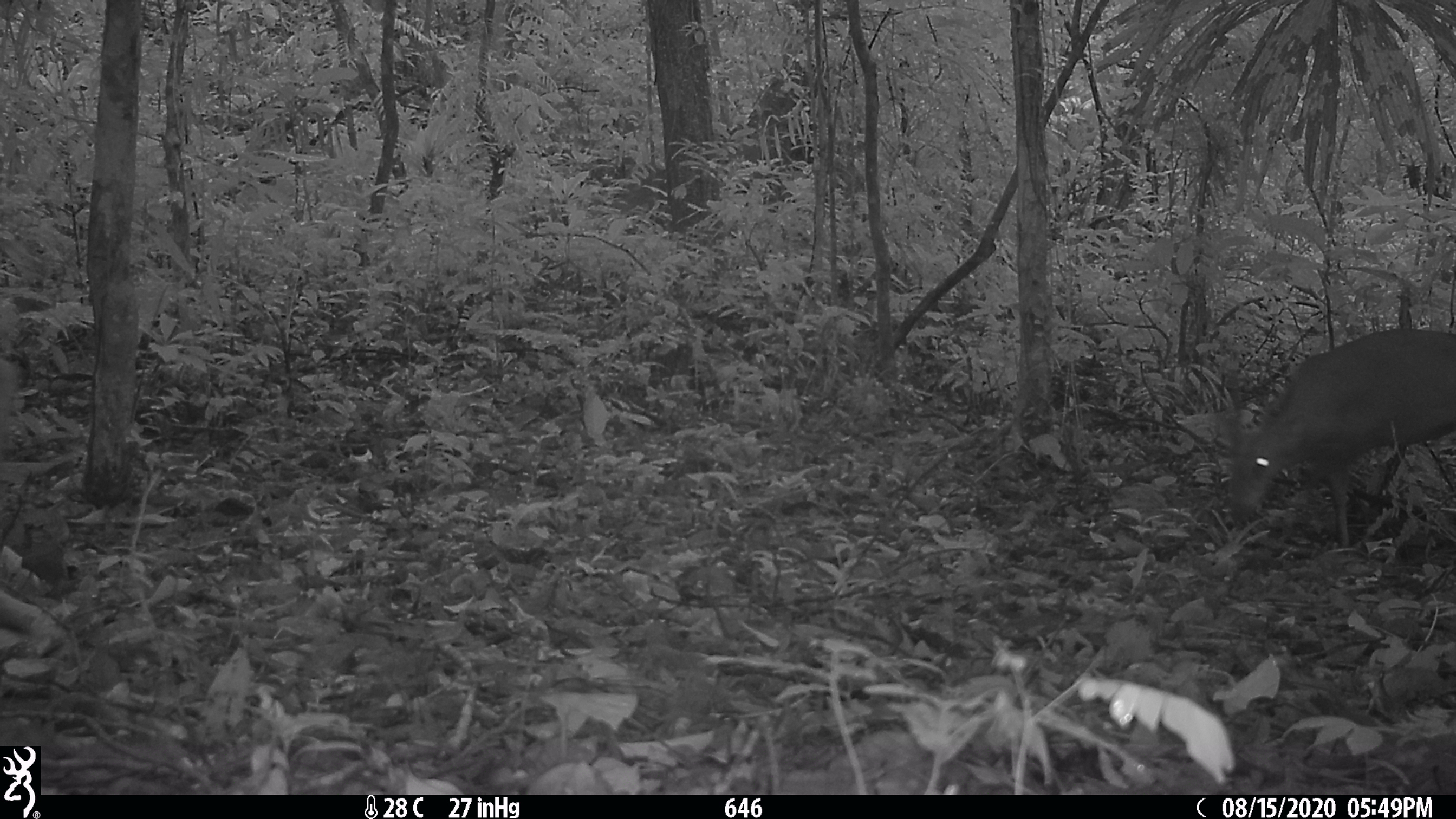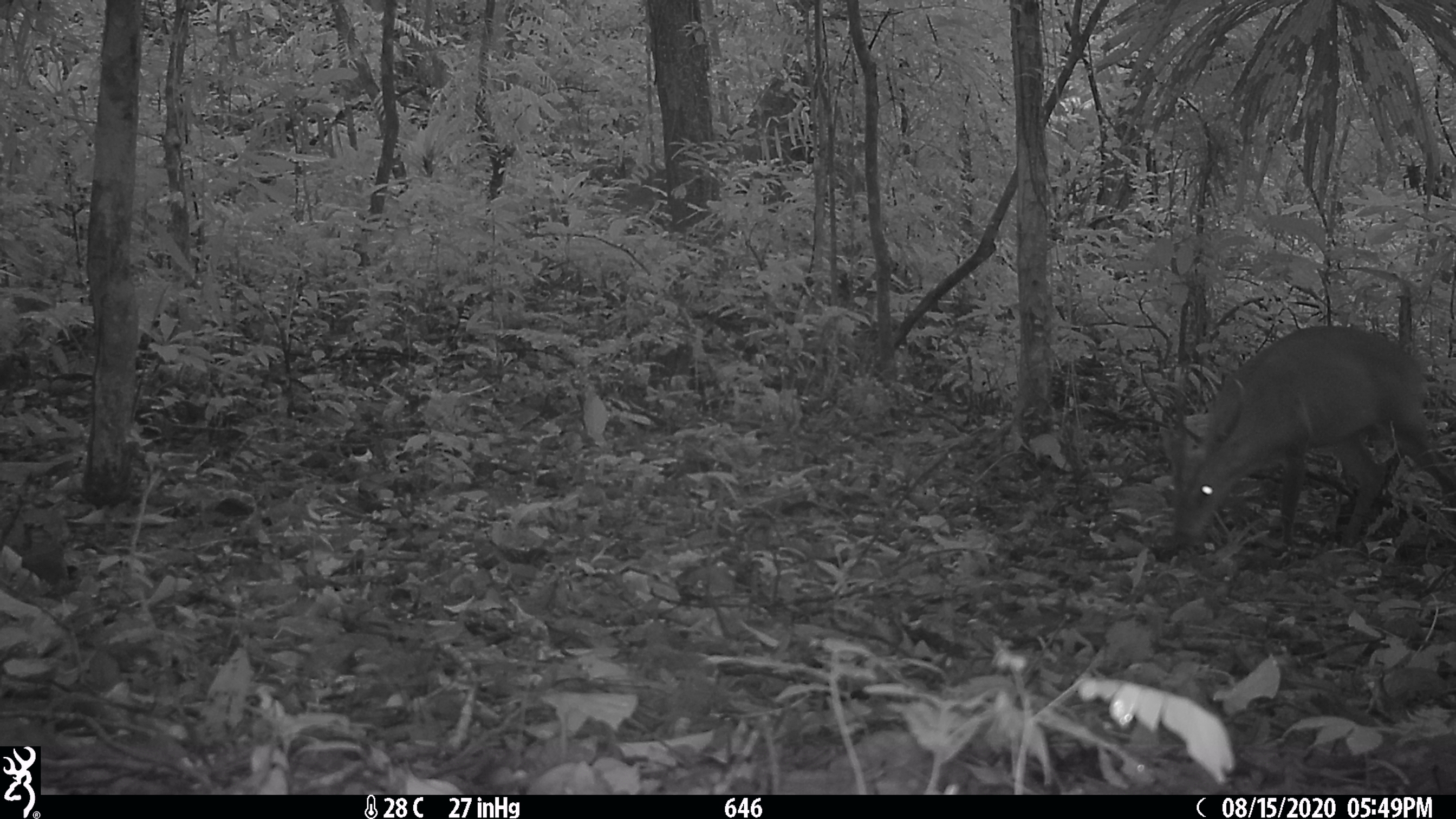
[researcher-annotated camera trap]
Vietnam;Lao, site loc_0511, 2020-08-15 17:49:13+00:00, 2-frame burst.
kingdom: Animalia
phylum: Chordata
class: Mammalia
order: Artiodactyla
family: Cervidae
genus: Muntiacus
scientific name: Muntiacus vuquangensis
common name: large-antlered muntjac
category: large antlered muntjac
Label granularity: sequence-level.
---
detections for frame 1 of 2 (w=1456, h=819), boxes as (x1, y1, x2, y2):
large antlered muntjac: (1226, 327, 1456, 547)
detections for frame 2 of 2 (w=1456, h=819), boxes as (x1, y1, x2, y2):
large antlered muntjac: (1161, 324, 1456, 546)